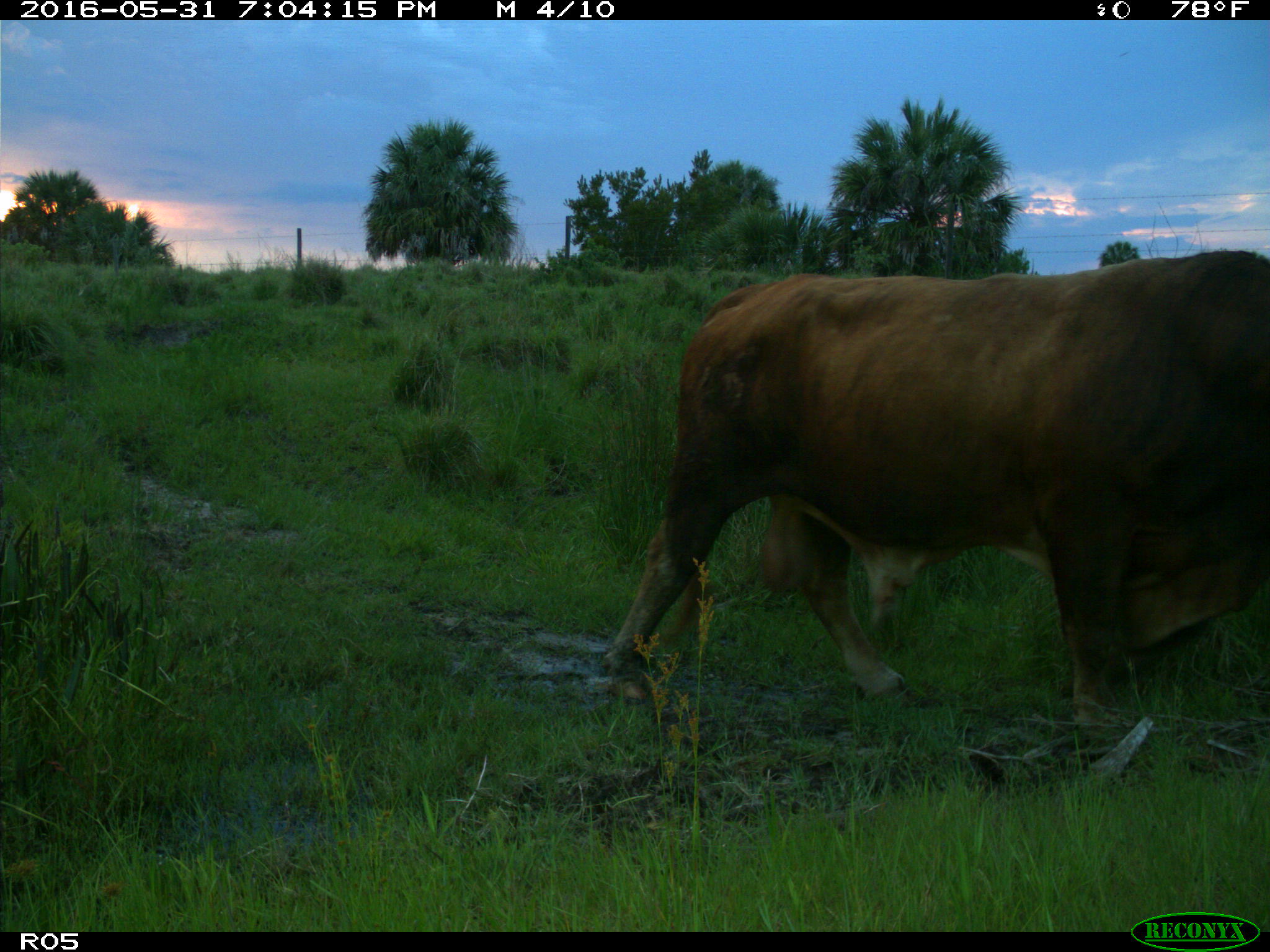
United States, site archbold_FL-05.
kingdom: Animalia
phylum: Chordata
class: Mammalia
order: Artiodactyla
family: Bovidae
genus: Bos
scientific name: Bos taurus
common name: domestic cow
Bos taurus (domestic cow).